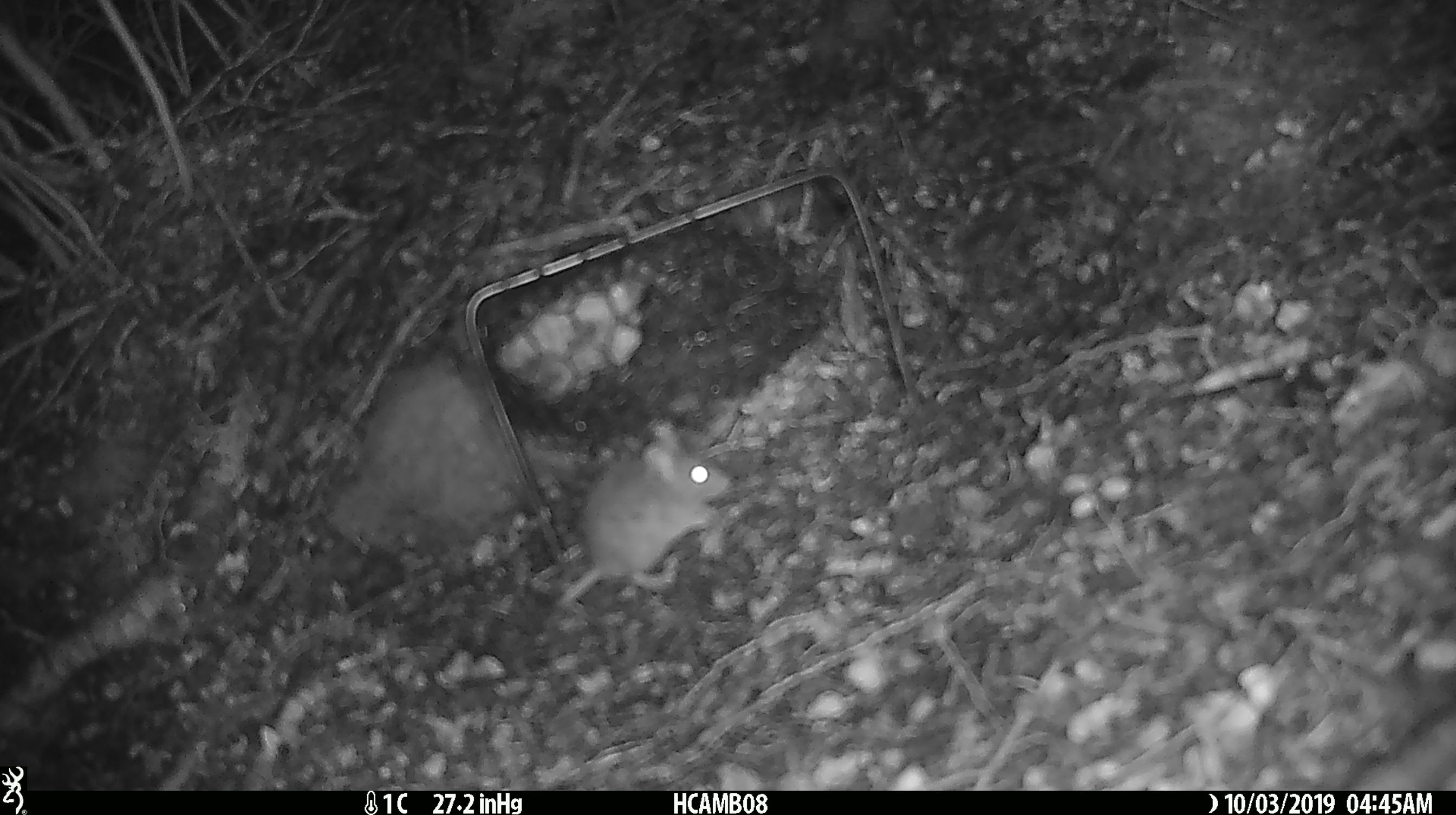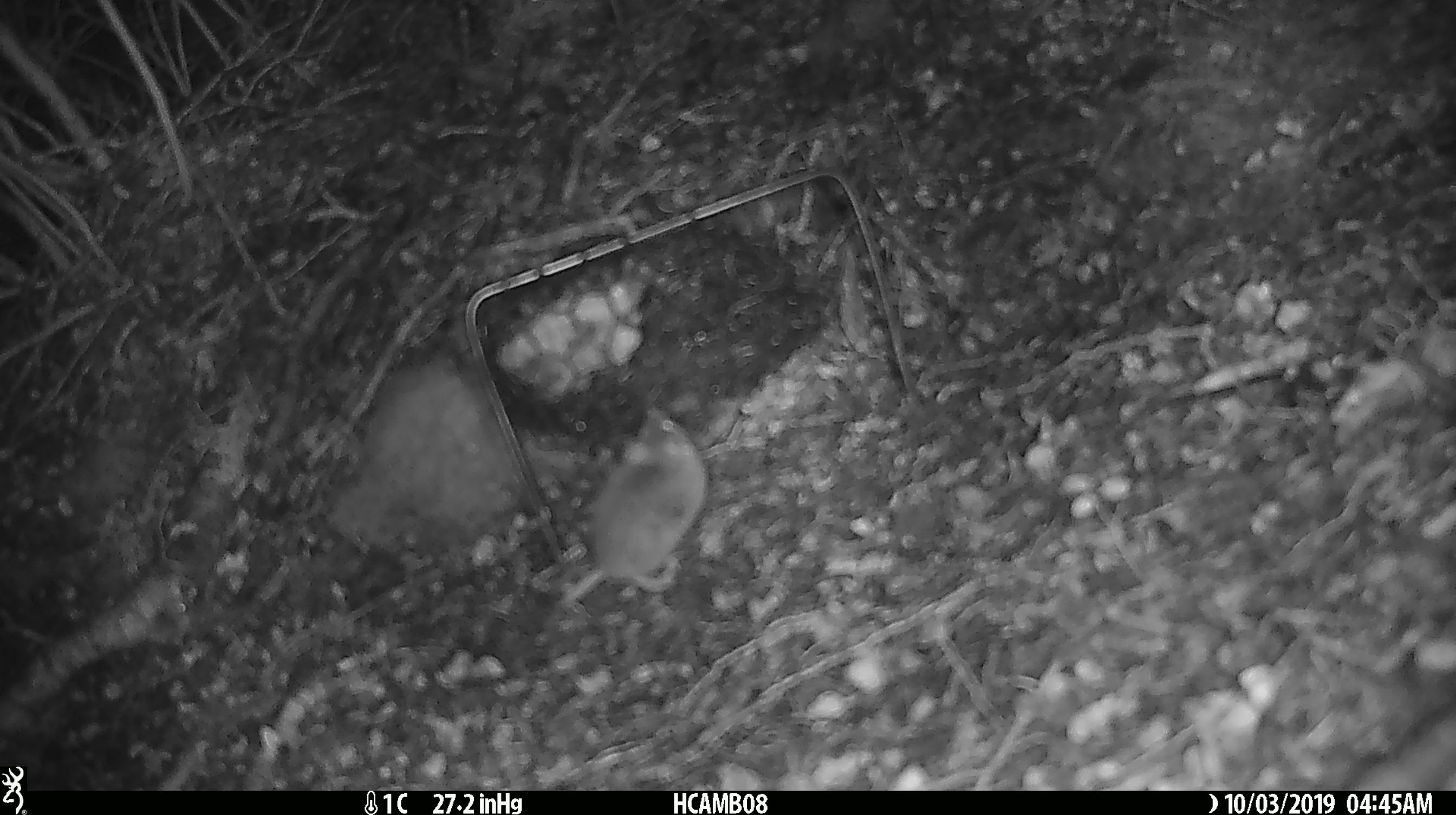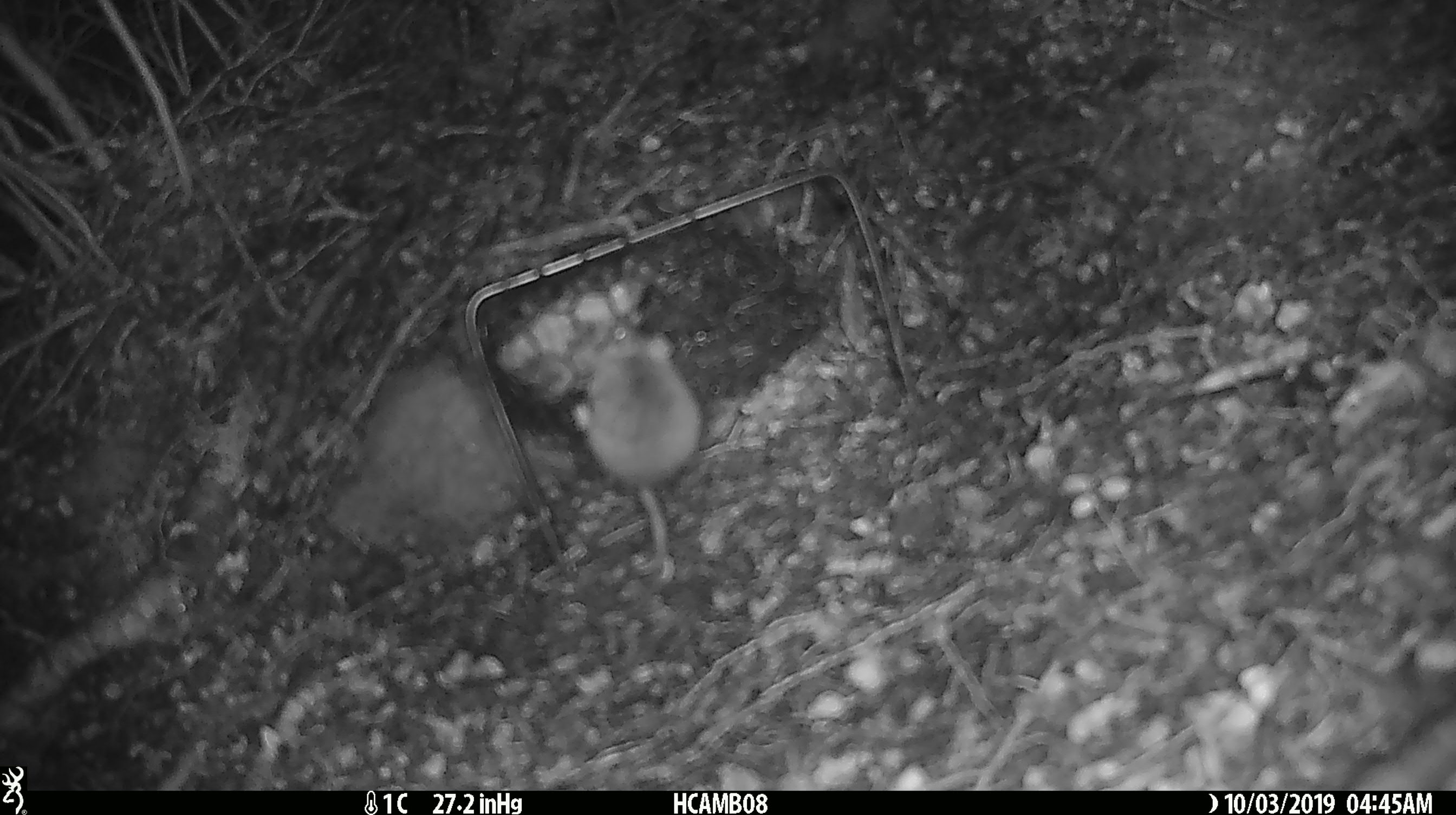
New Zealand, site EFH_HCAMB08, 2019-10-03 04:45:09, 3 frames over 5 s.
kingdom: Animalia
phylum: Chordata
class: Mammalia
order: Rodentia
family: Muridae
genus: Mus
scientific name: Mus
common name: mouse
Mouse (Mus).